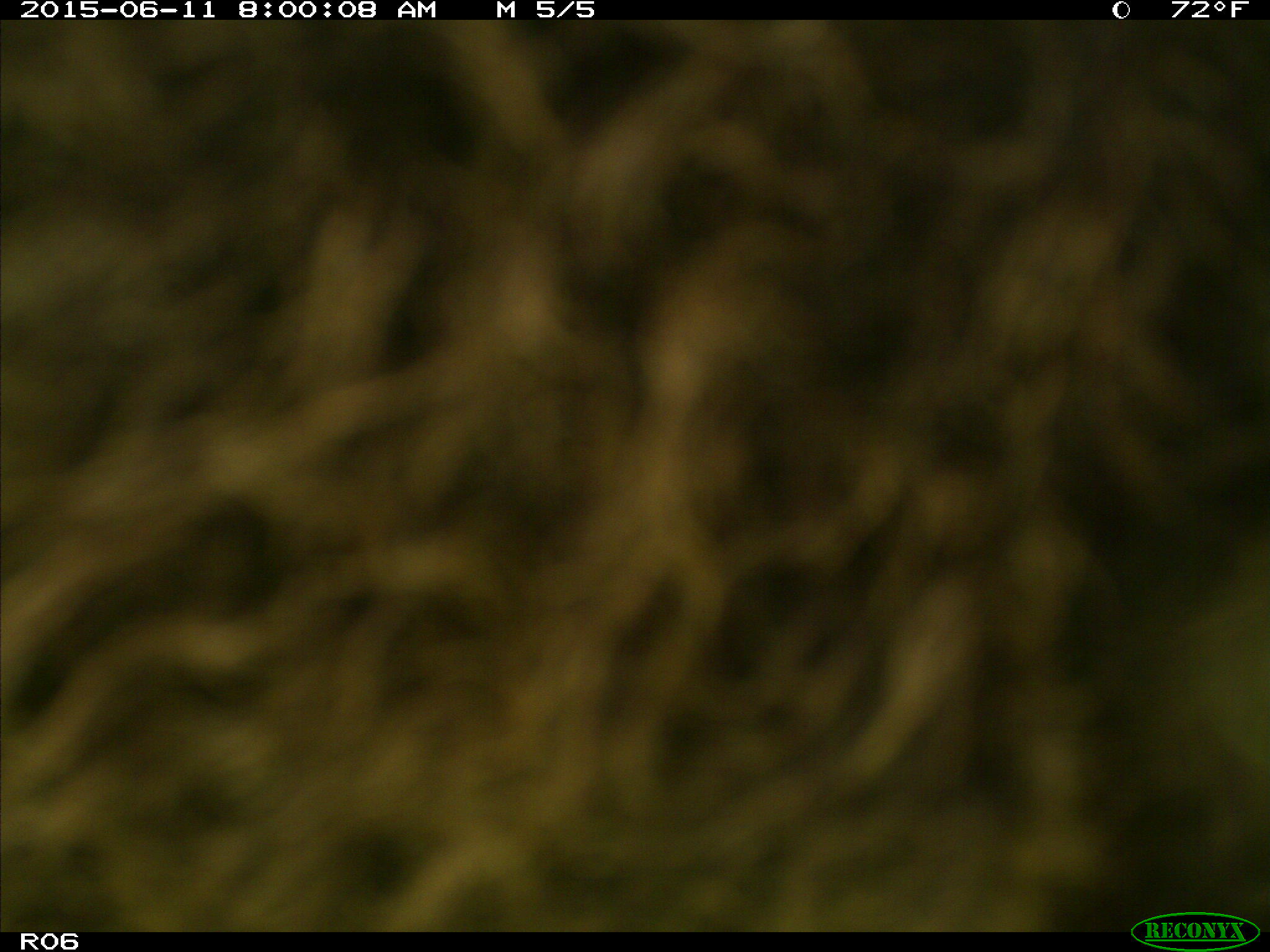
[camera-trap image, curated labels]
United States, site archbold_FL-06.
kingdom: Animalia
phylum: Chordata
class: Mammalia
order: Artiodactyla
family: Bovidae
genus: Bos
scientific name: Bos taurus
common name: domestic cow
Bos taurus (domestic cow).